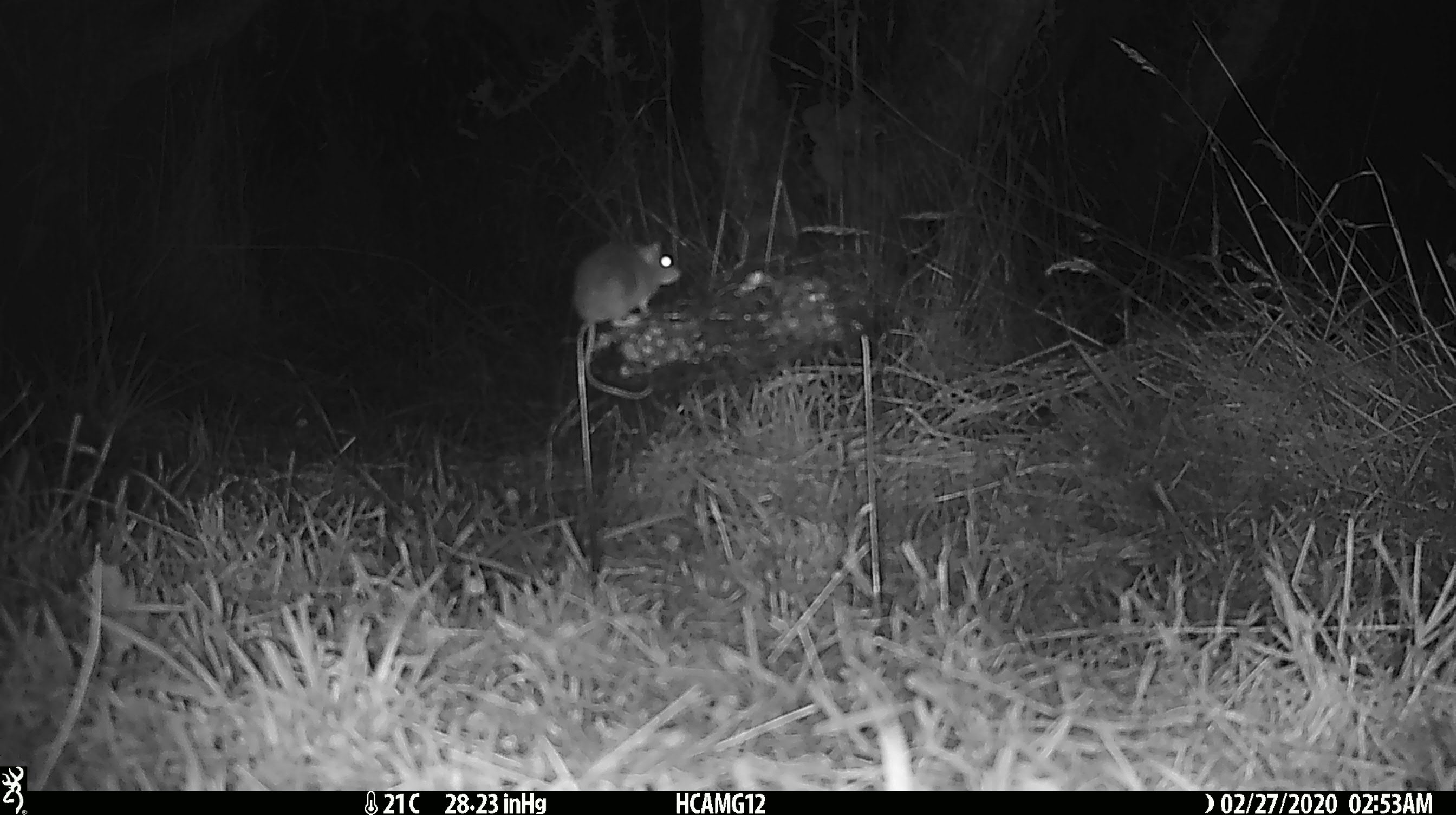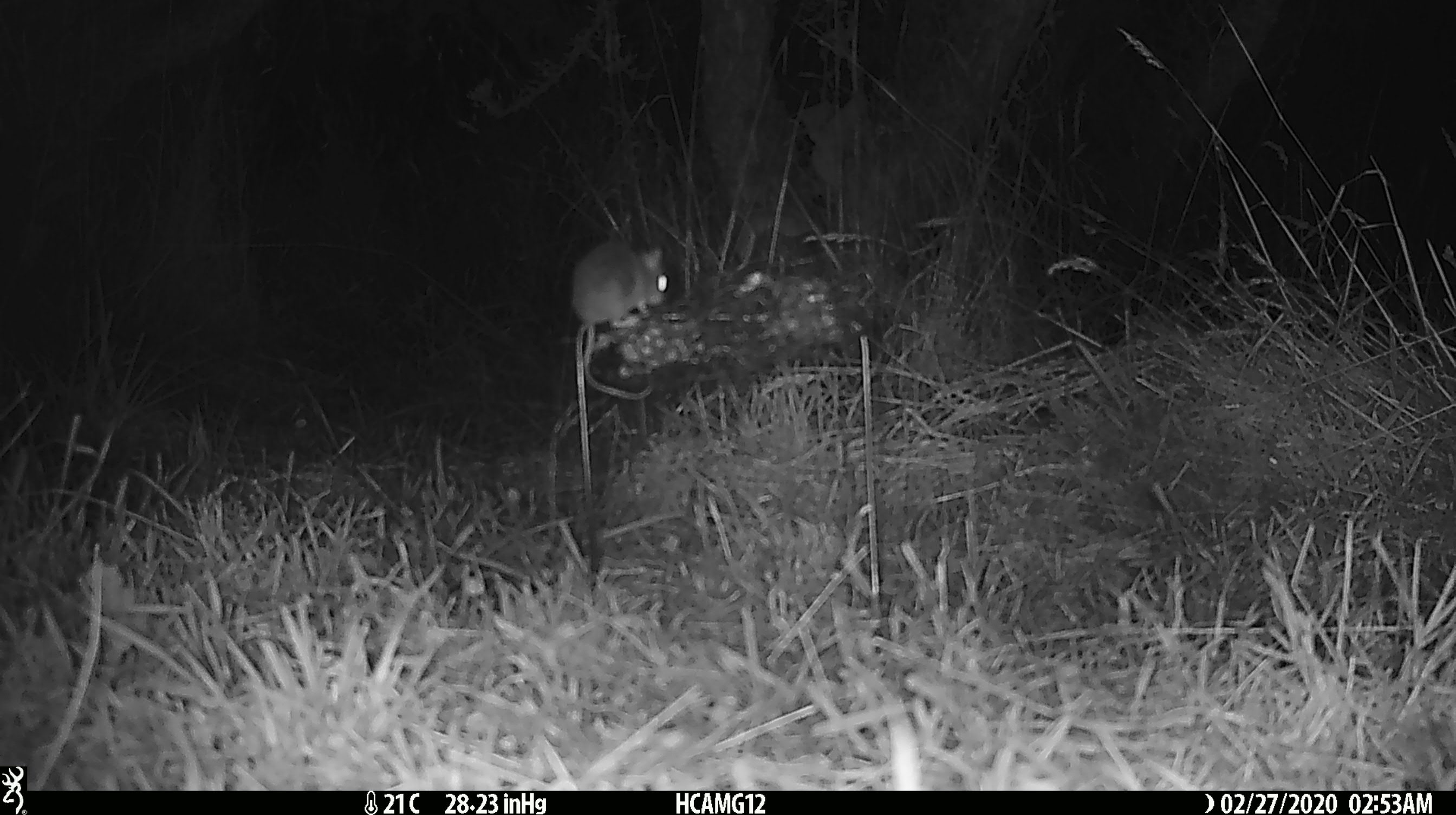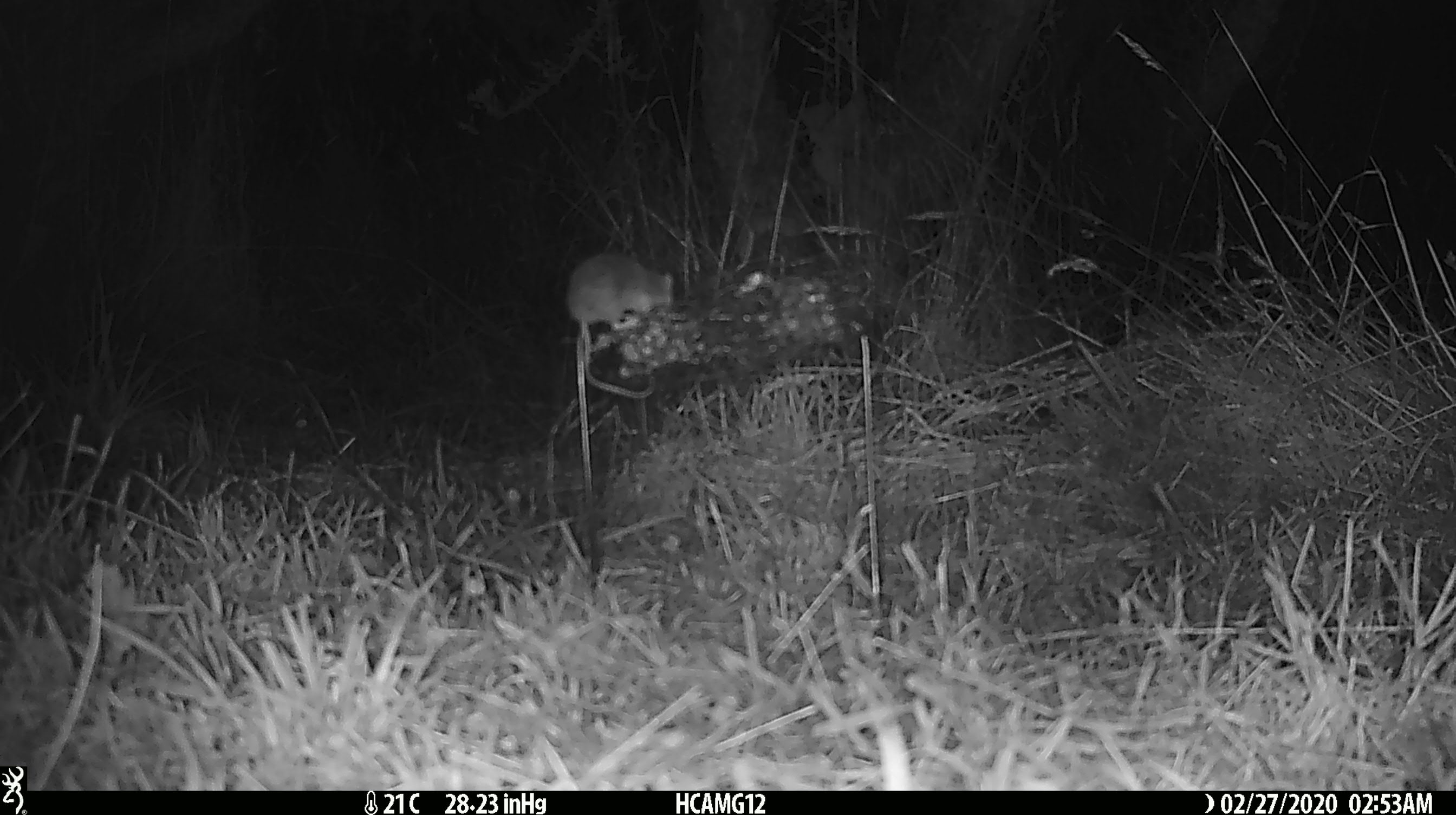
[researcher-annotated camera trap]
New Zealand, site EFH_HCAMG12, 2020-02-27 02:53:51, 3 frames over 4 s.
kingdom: Animalia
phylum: Chordata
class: Mammalia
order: Rodentia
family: Muridae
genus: Mus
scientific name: Mus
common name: mouse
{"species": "mouse (Mus)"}